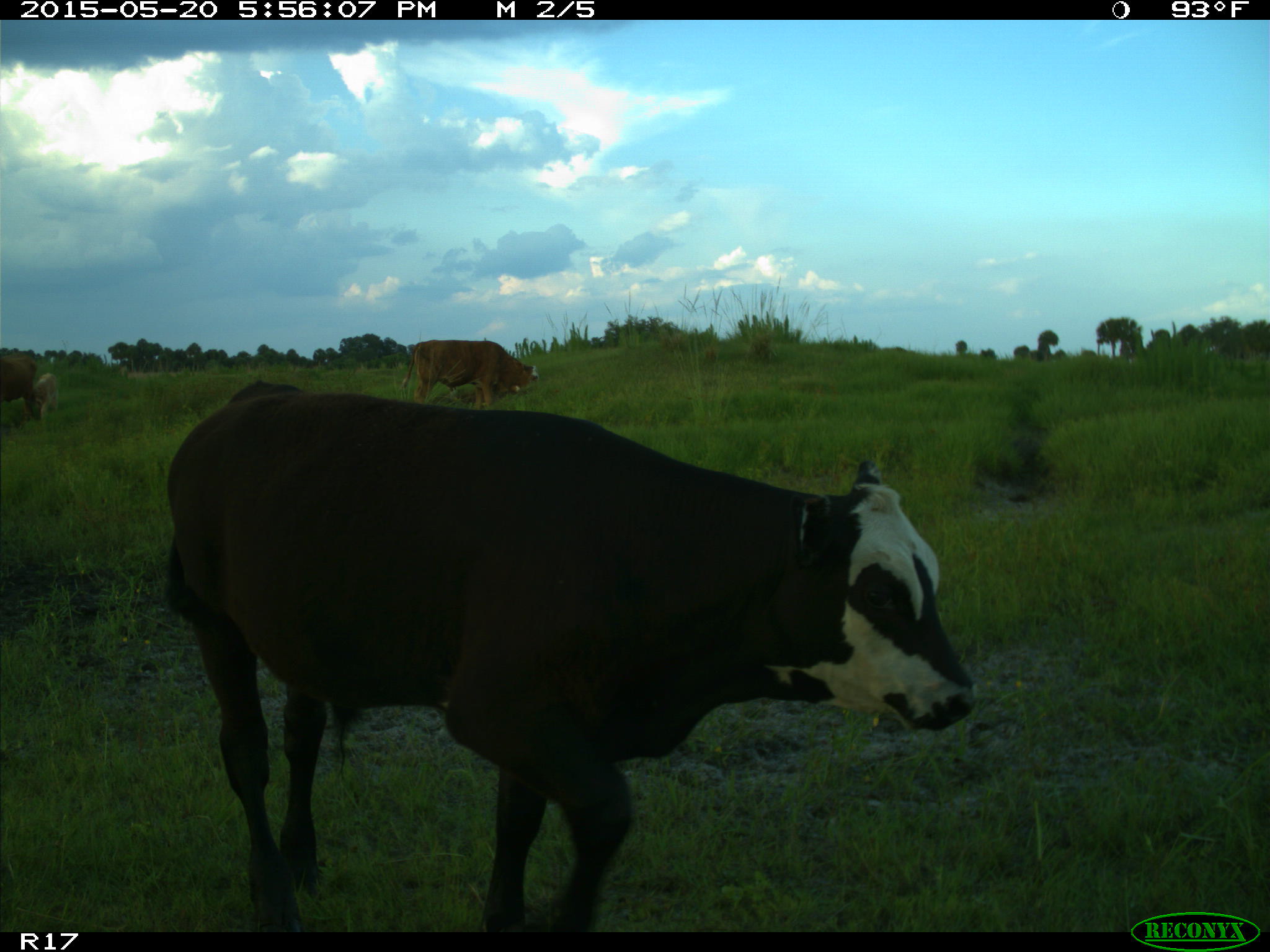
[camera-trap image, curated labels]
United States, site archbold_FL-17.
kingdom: Animalia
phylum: Chordata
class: Mammalia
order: Artiodactyla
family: Bovidae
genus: Bos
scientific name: Bos taurus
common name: domestic cow